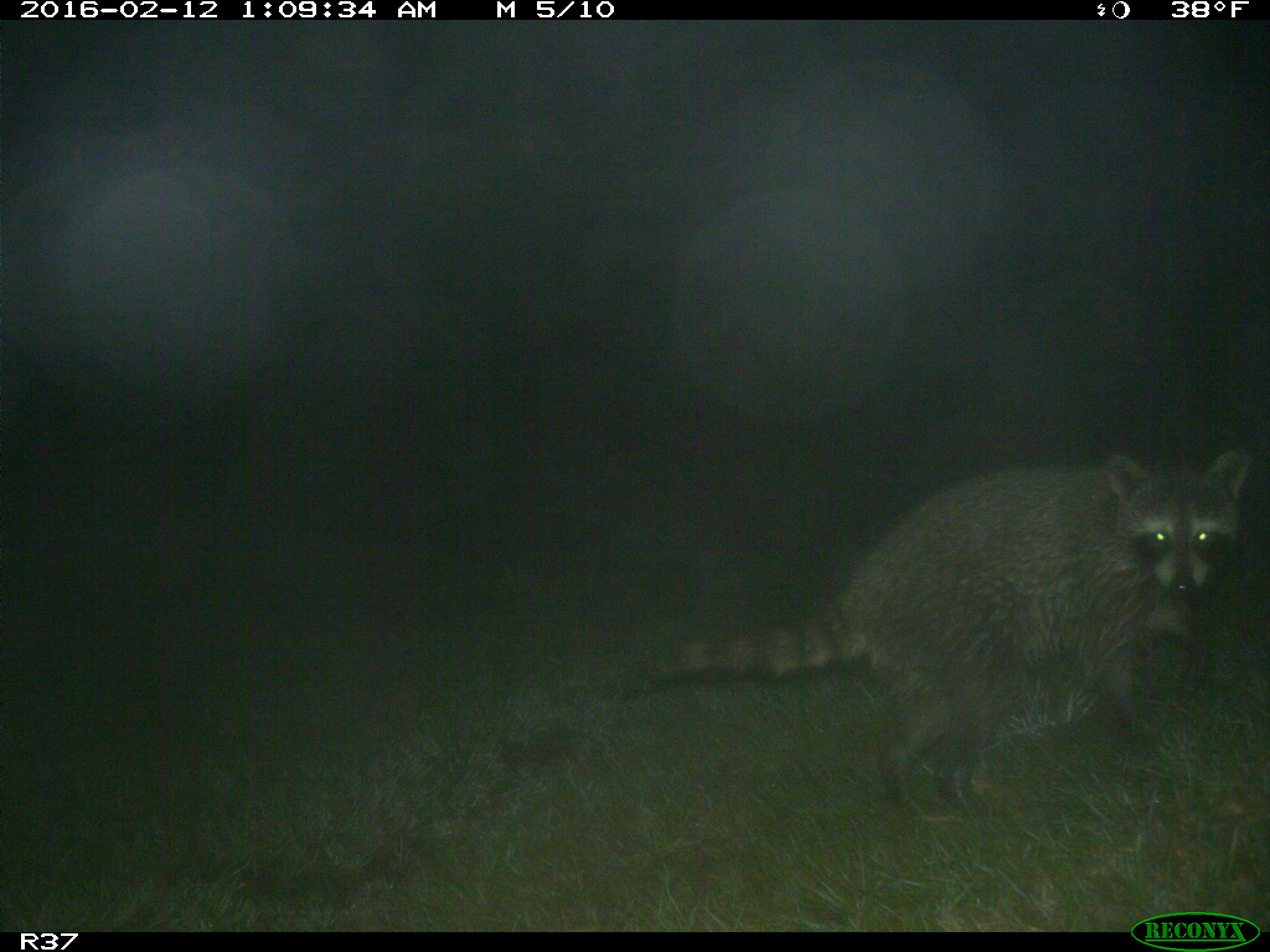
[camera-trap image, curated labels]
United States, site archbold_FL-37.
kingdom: Animalia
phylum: Chordata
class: Mammalia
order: Carnivora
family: Procyonidae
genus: Procyon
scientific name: Procyon lotor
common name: common raccoon